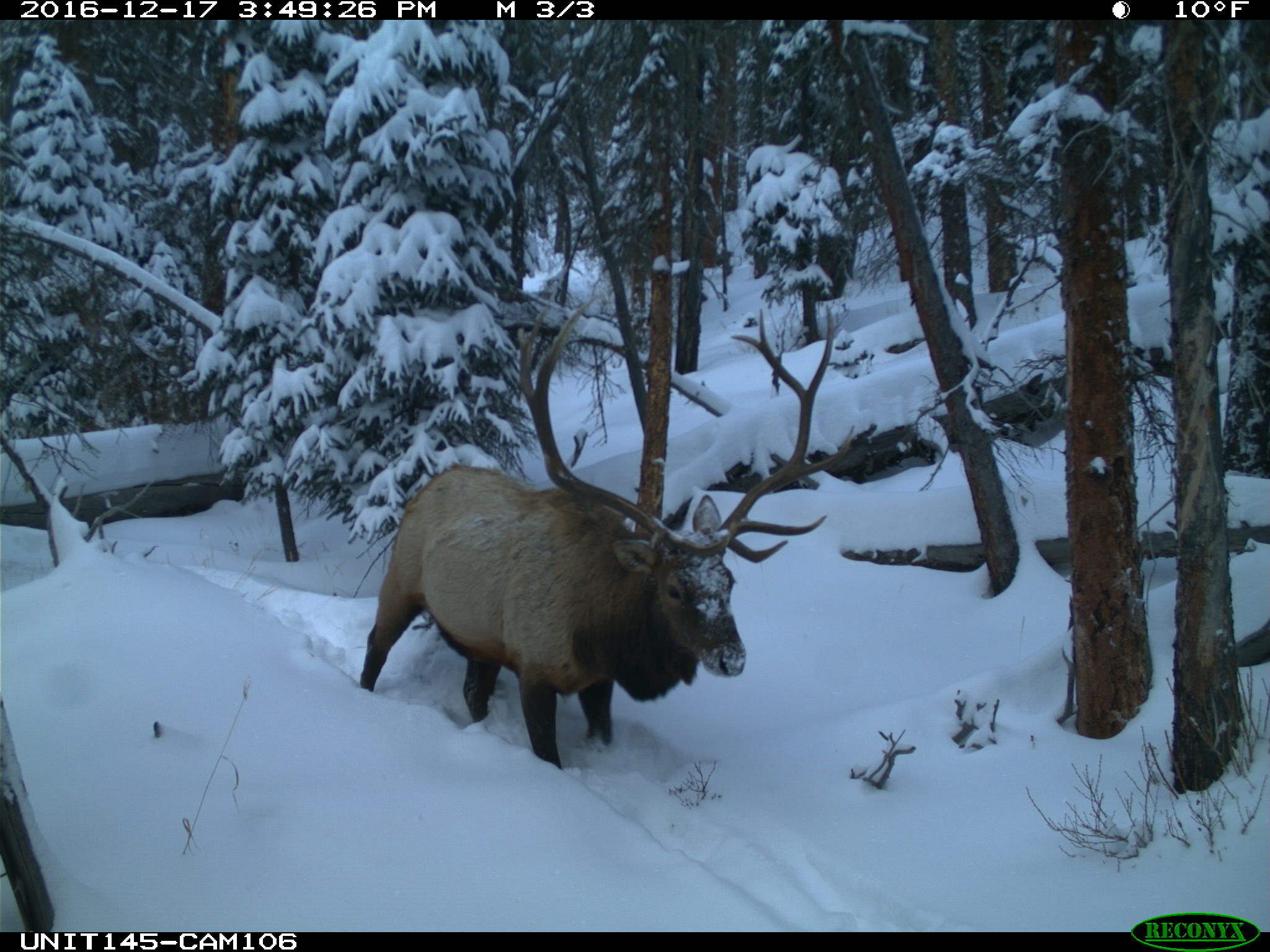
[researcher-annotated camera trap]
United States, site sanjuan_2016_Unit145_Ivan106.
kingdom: Animalia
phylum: Chordata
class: Mammalia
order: Artiodactyla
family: Cervidae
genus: Cervus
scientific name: Cervus elaphus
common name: red deer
Cervus elaphus (red deer).